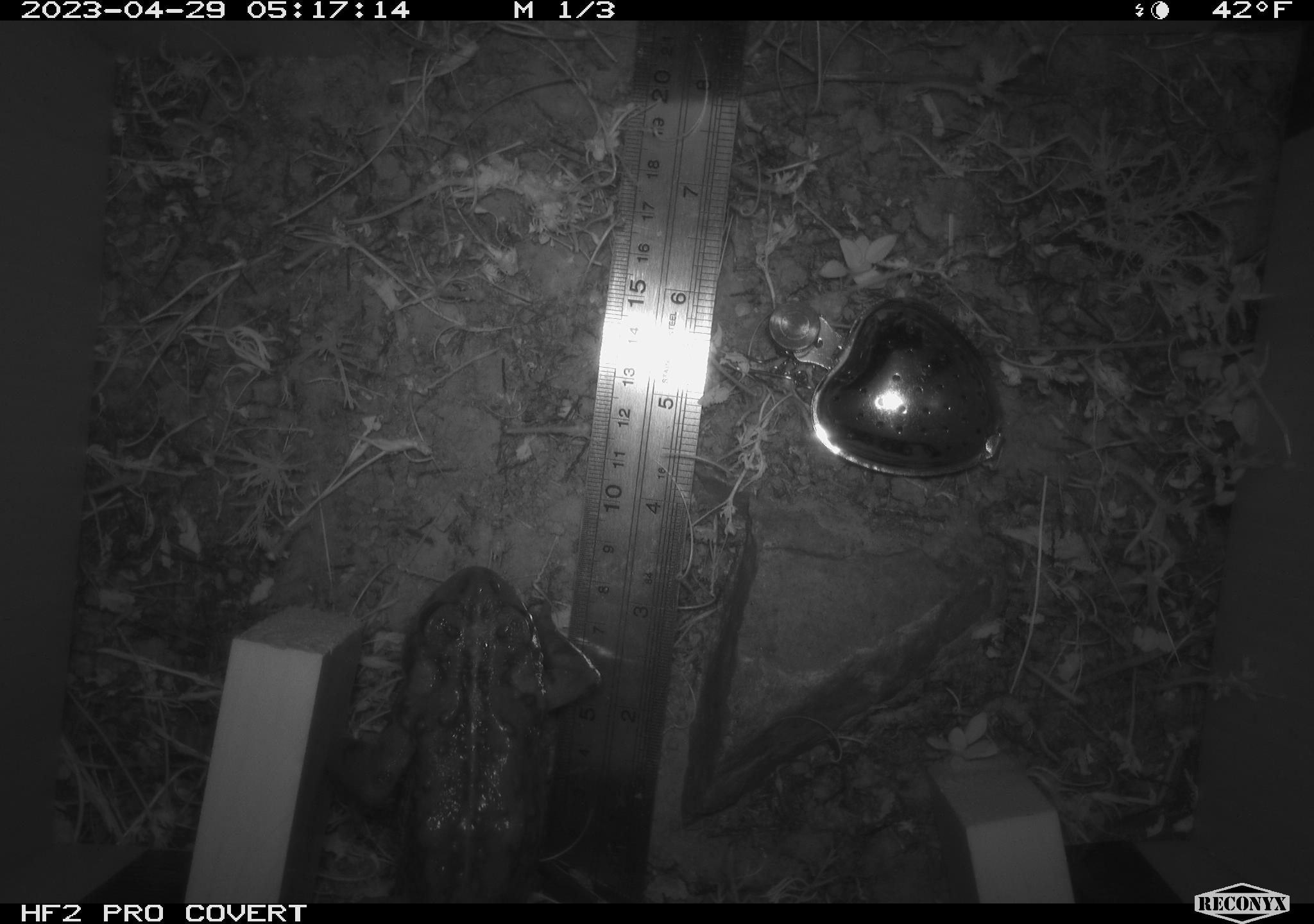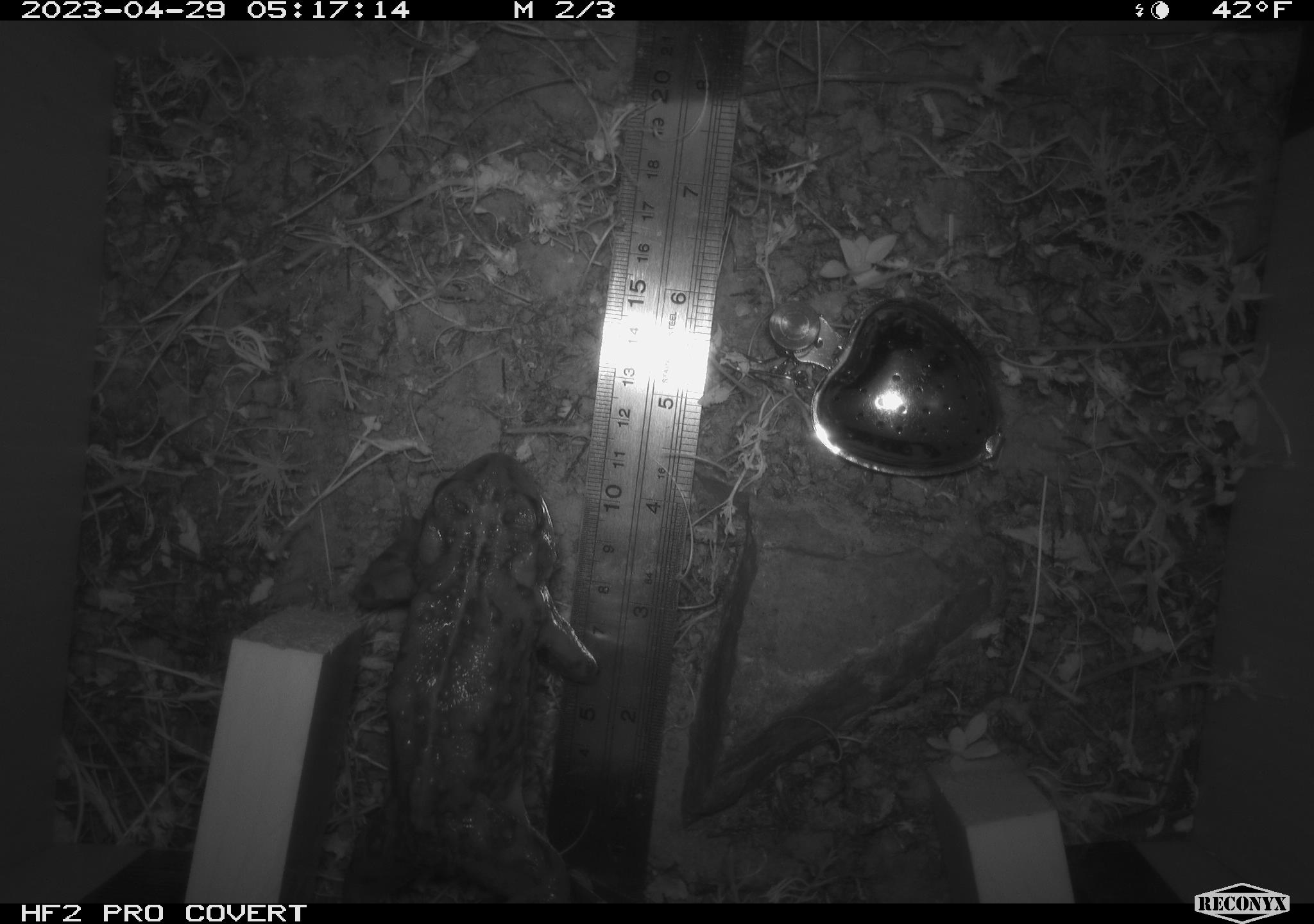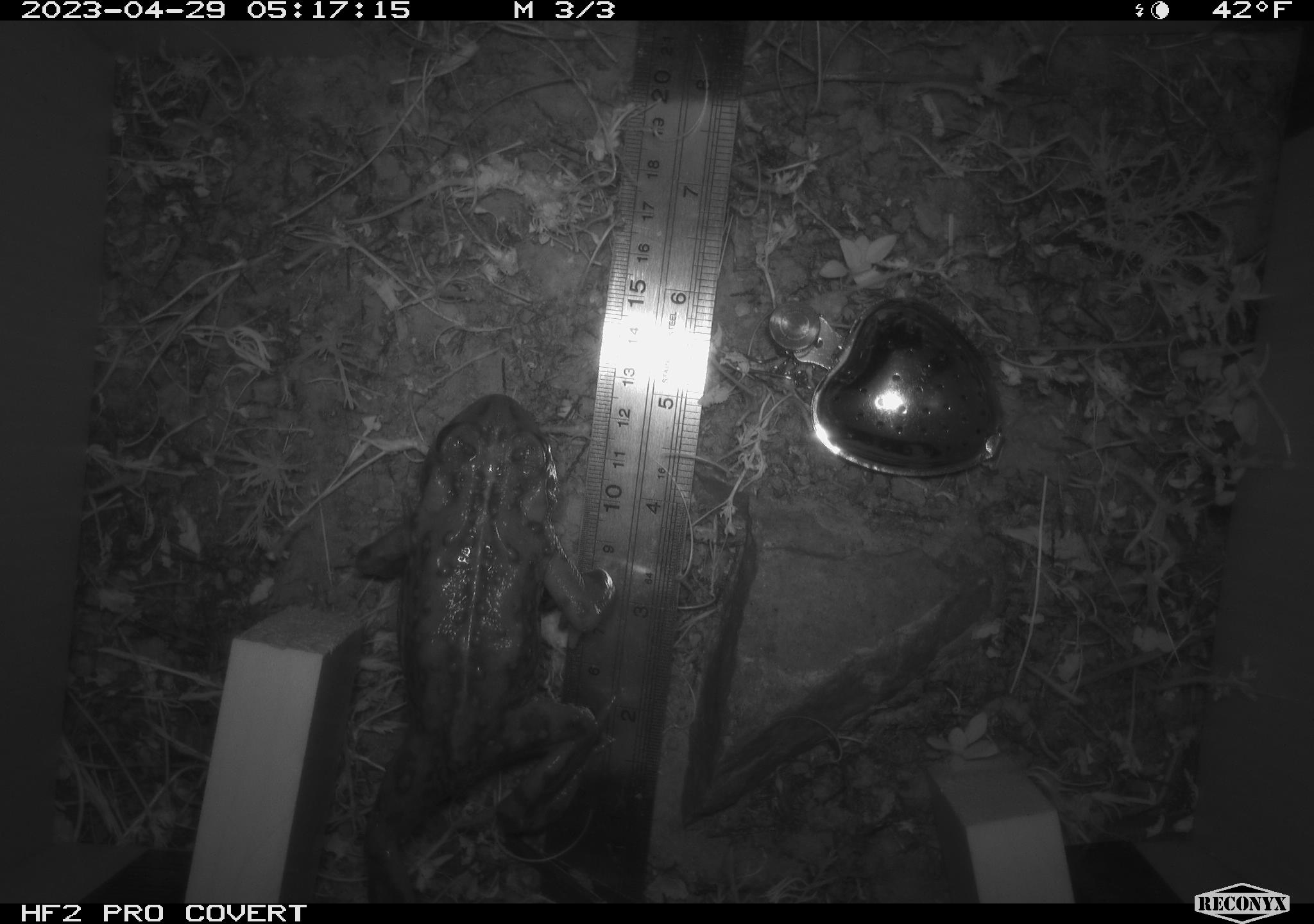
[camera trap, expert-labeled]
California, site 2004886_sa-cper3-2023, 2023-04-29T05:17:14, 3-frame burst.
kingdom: Animalia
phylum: Chordata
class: Amphibia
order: Anura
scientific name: Anura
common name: frogs